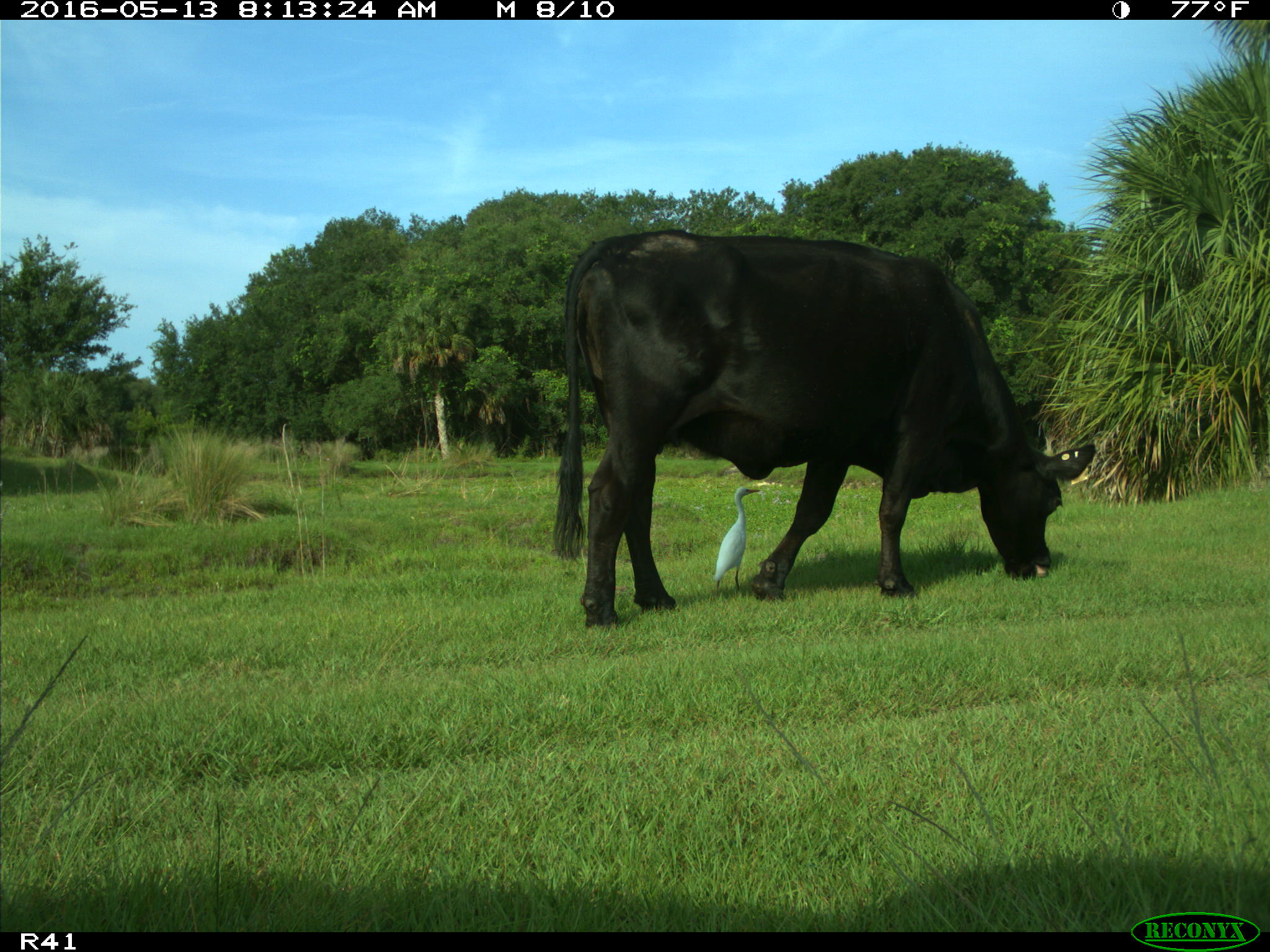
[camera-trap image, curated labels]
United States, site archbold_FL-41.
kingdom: Animalia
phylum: Chordata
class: Mammalia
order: Artiodactyla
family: Bovidae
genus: Bos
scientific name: Bos taurus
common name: domestic cow